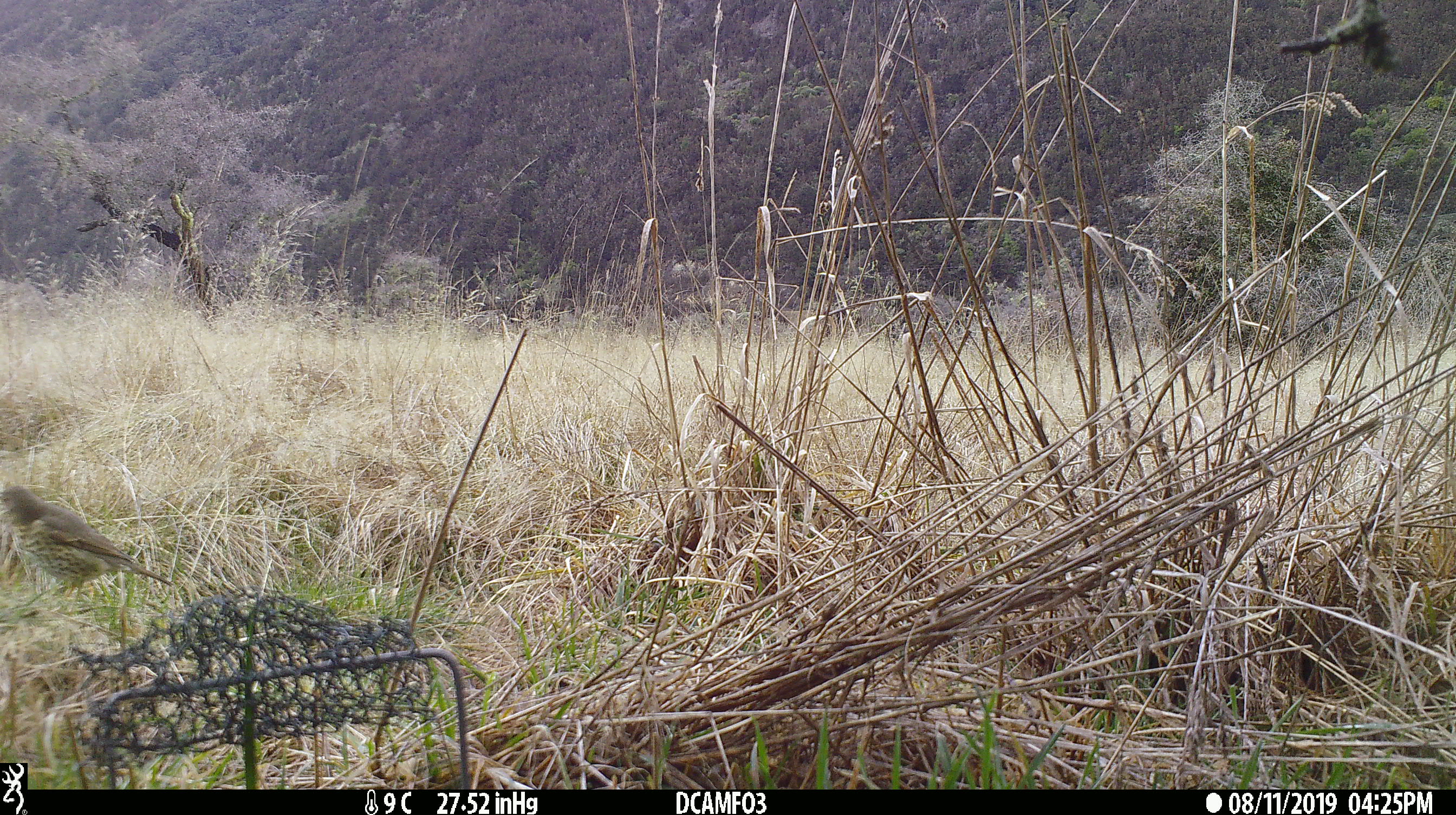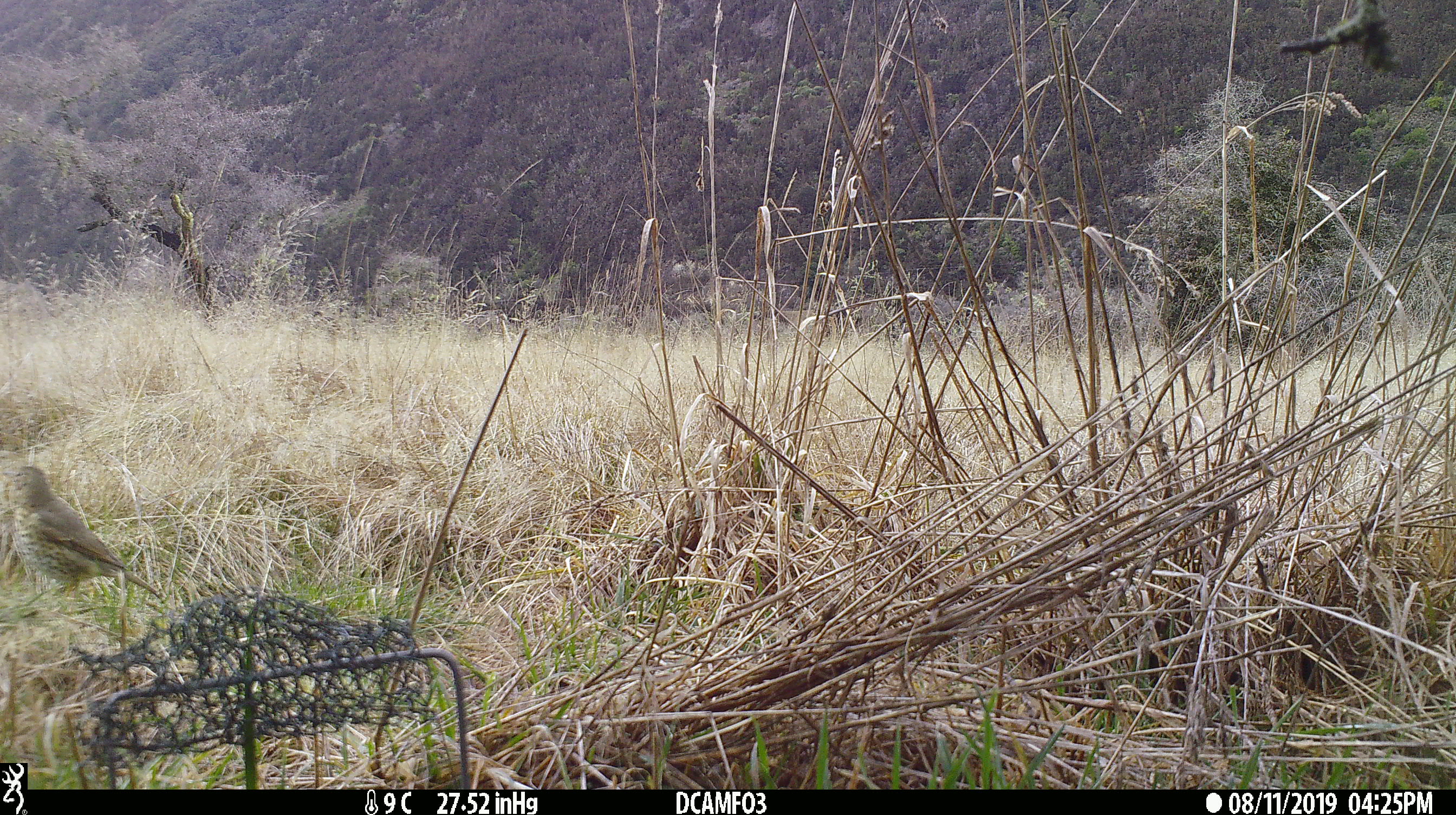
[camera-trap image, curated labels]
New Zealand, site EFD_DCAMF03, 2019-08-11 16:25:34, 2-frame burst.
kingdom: Animalia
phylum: Chordata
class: Aves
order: Passeriformes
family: Turdidae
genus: Turdus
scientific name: Turdus philomelos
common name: song thrush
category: thrush